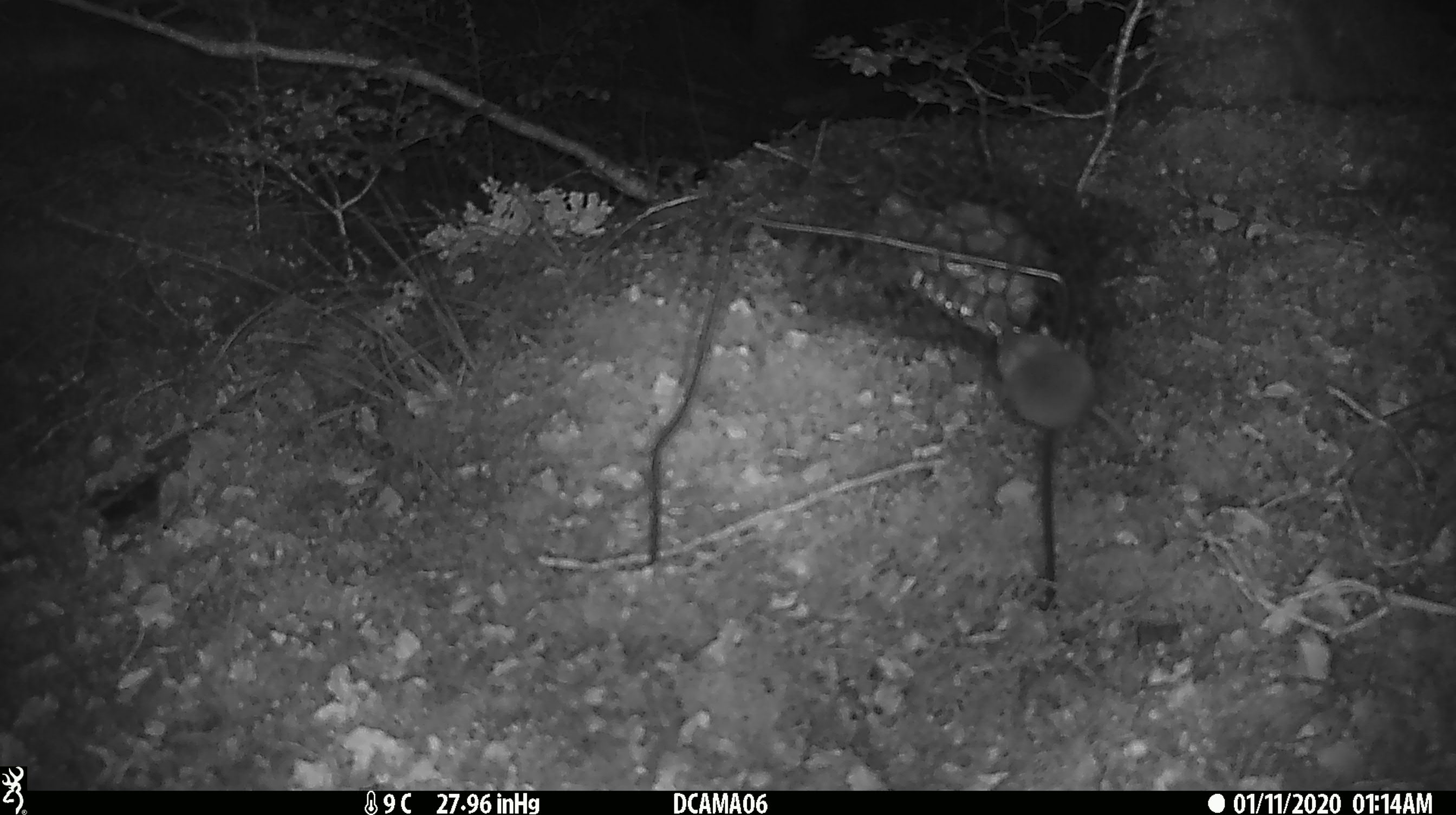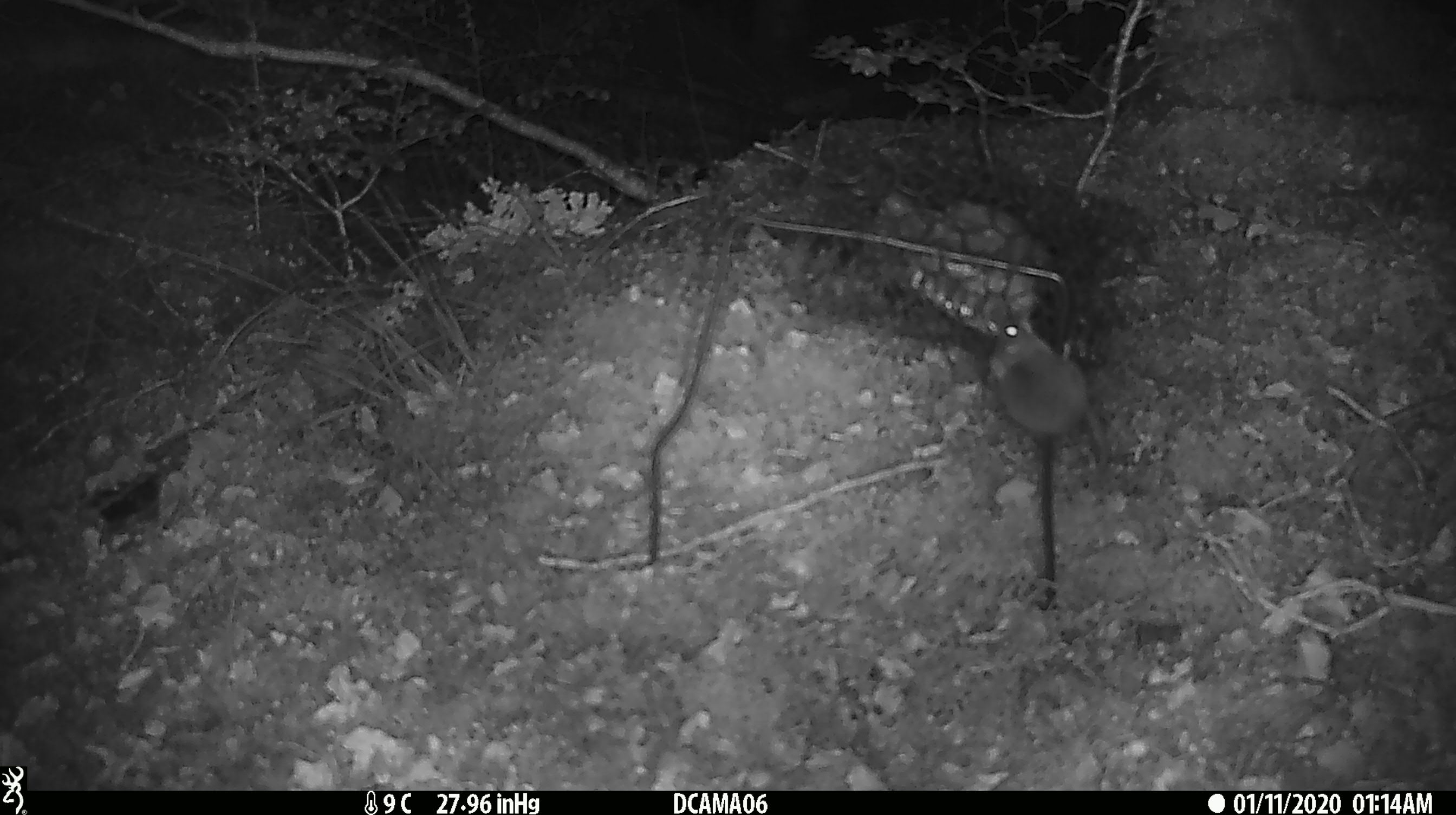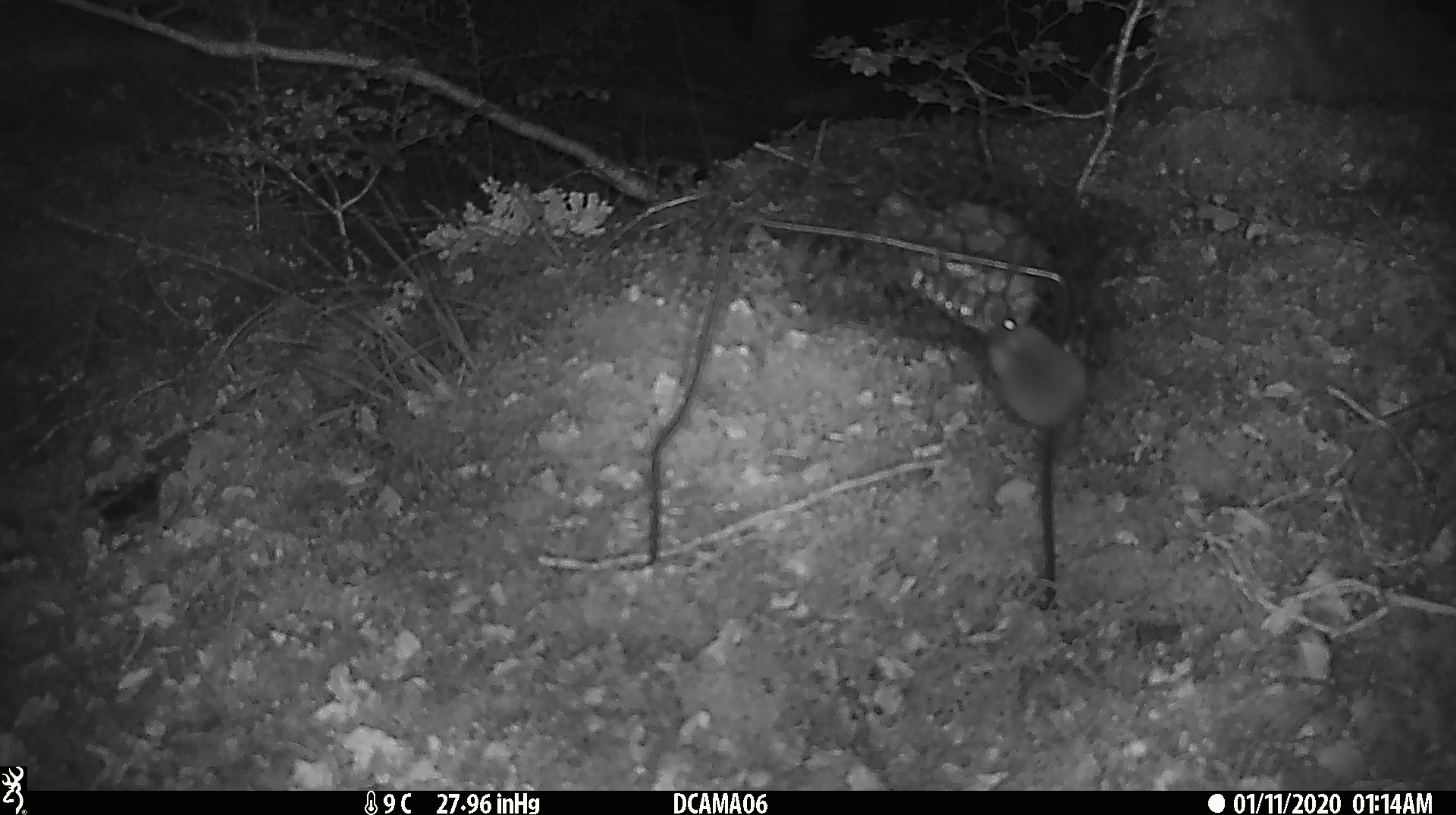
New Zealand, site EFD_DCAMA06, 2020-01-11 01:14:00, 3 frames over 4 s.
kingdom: Animalia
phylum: Chordata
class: Mammalia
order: Rodentia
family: Muridae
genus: Mus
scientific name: Mus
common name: mouse